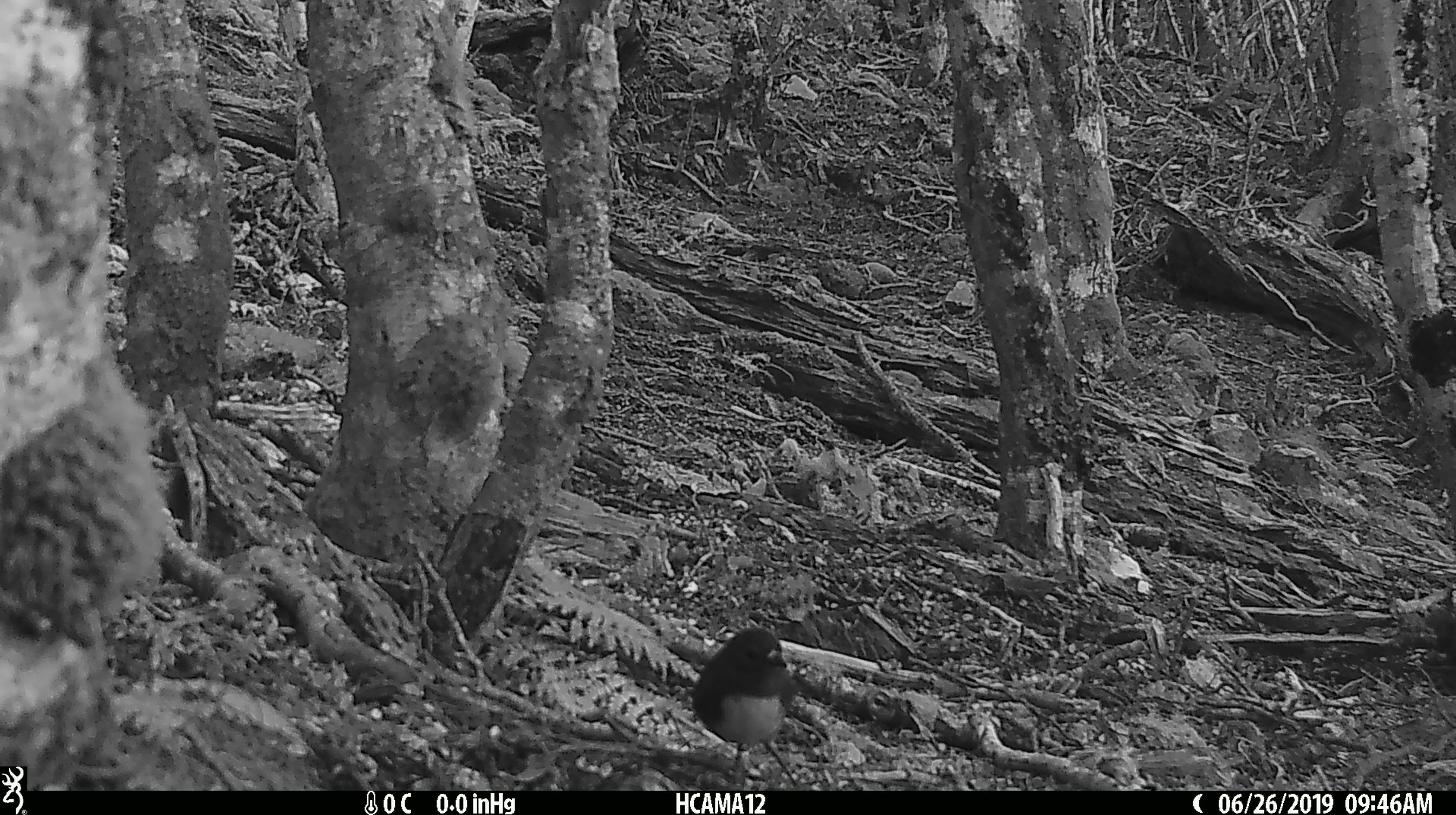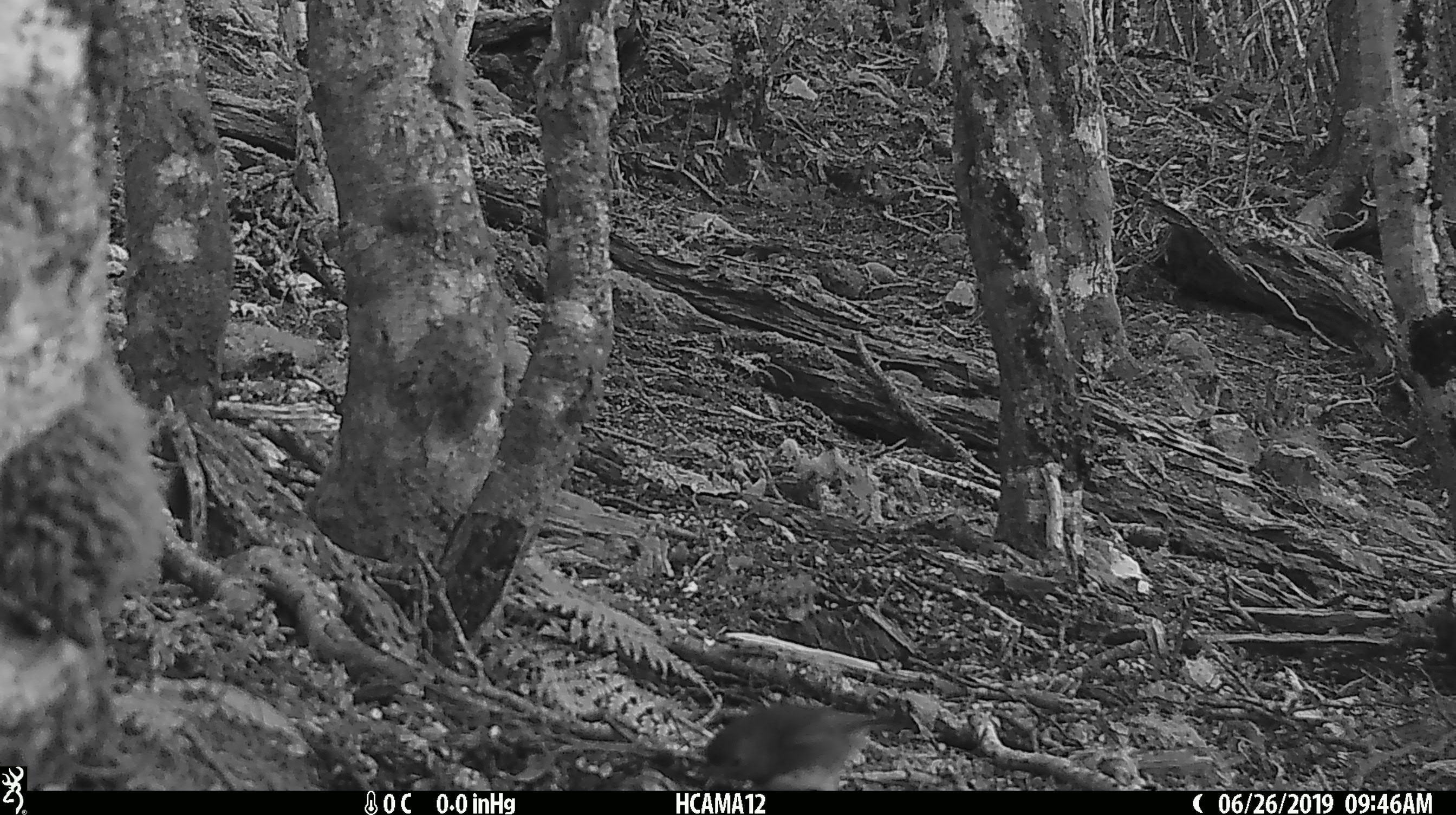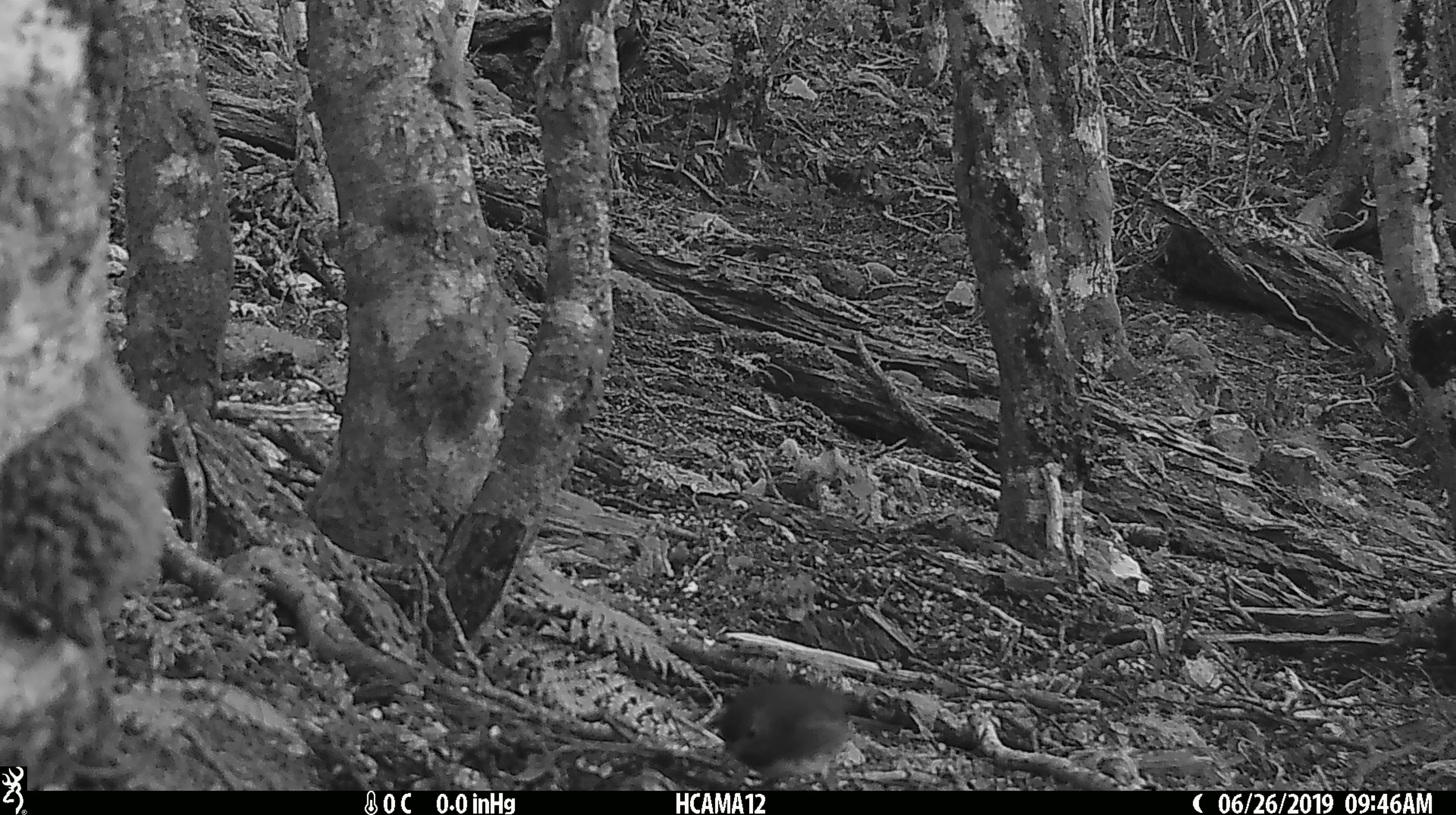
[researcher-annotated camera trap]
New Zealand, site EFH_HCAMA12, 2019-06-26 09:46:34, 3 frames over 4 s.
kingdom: Animalia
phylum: Chordata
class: Aves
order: Passeriformes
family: Petroicidae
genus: Petroica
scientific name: Petroica australis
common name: new zealand robin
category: robin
Robin (new zealand robin) (Petroica australis).